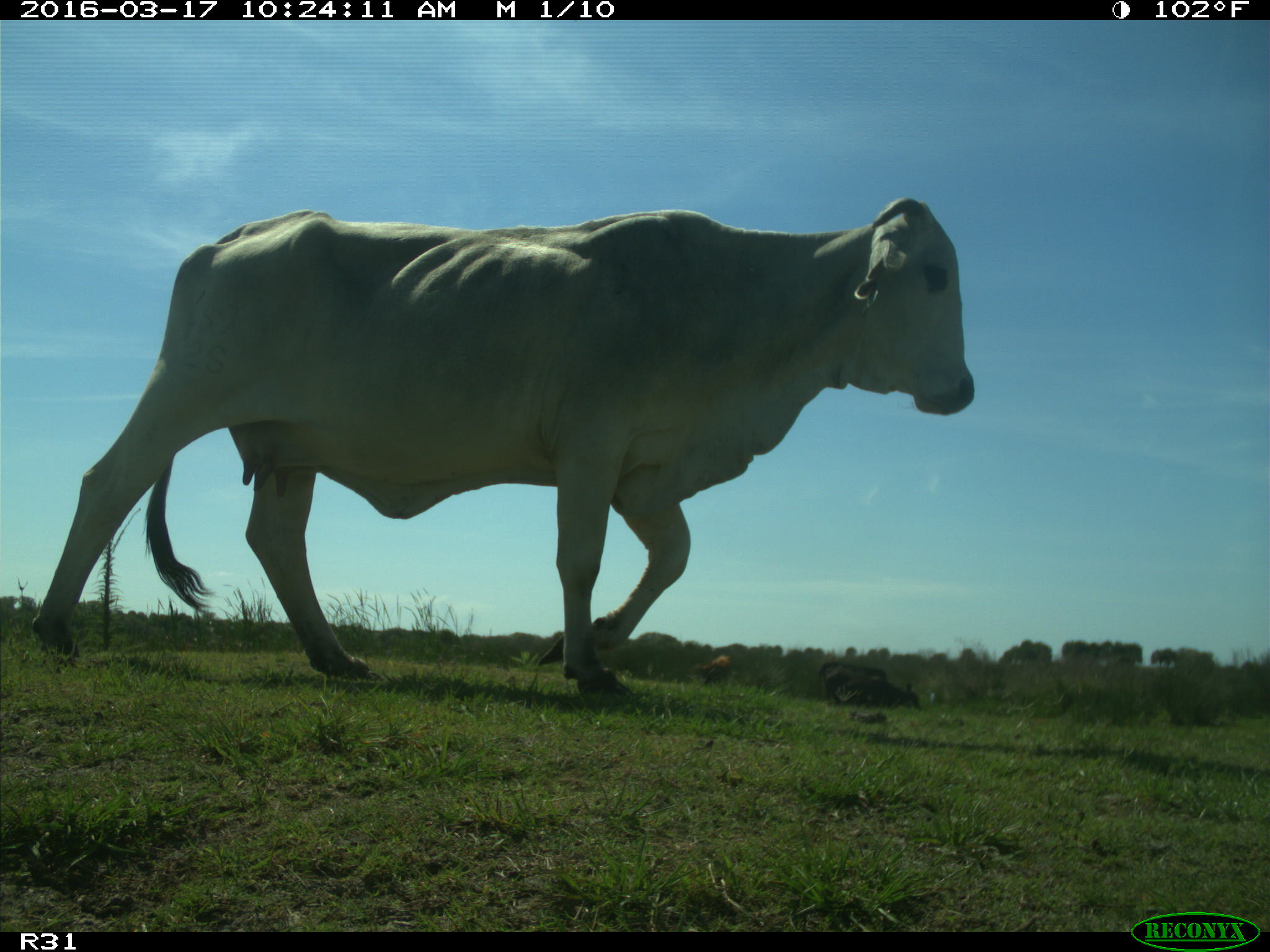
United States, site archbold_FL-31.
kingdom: Animalia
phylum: Chordata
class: Mammalia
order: Artiodactyla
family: Bovidae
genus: Bos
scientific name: Bos taurus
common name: domestic cow